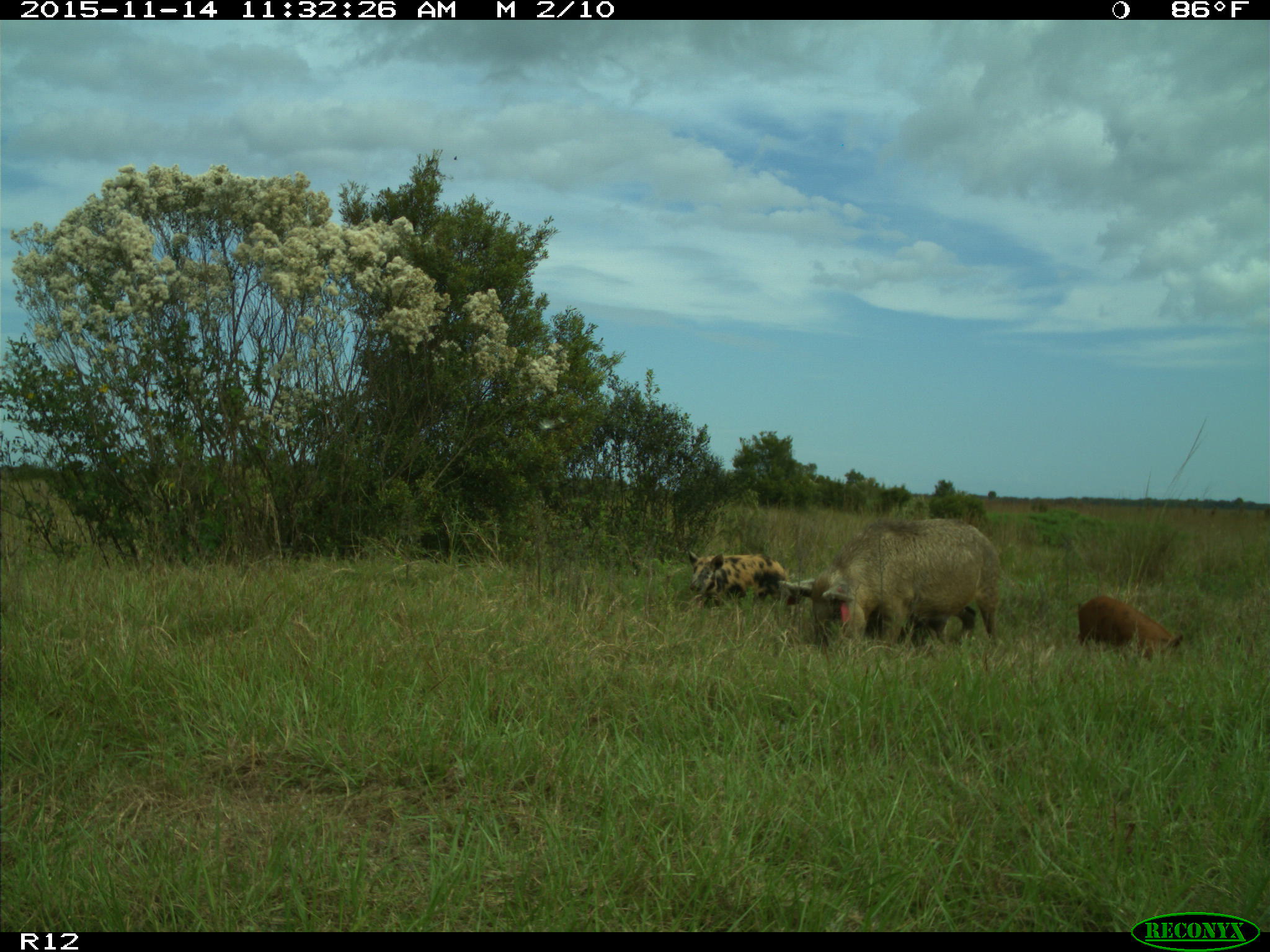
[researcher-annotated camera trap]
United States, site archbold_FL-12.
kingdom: Animalia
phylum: Chordata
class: Mammalia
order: Artiodactyla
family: Suidae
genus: Sus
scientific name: Sus scrofa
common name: wild boar